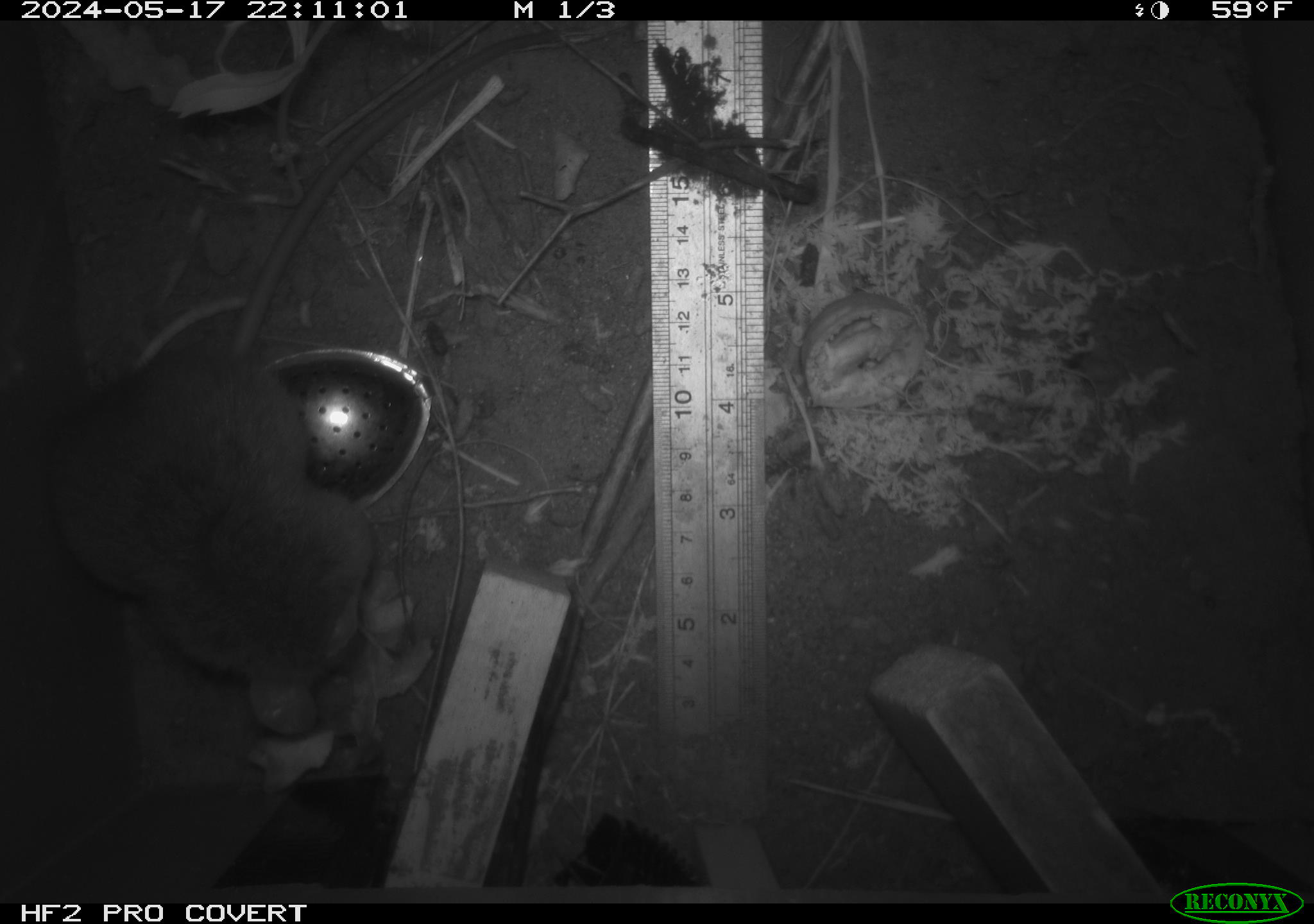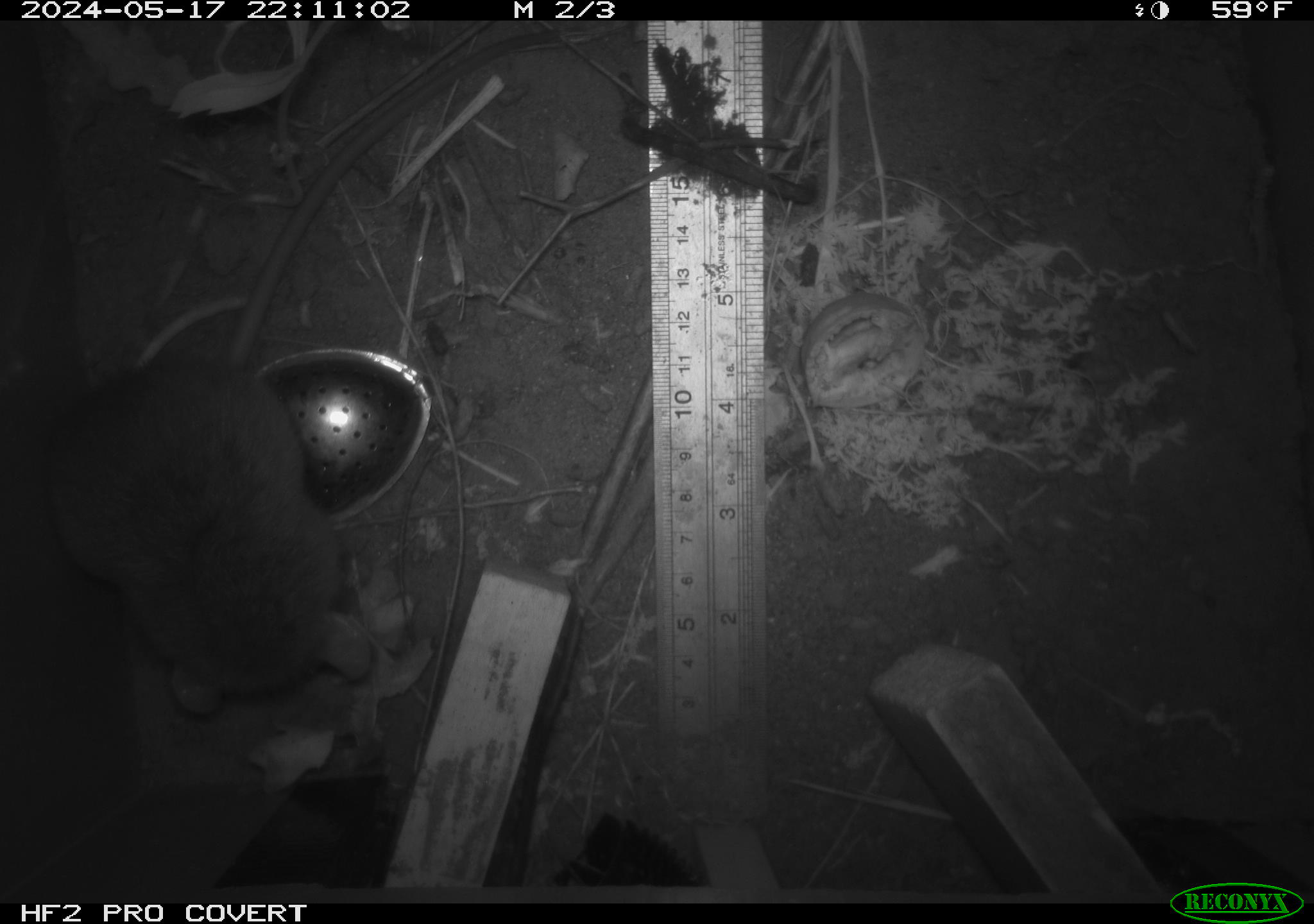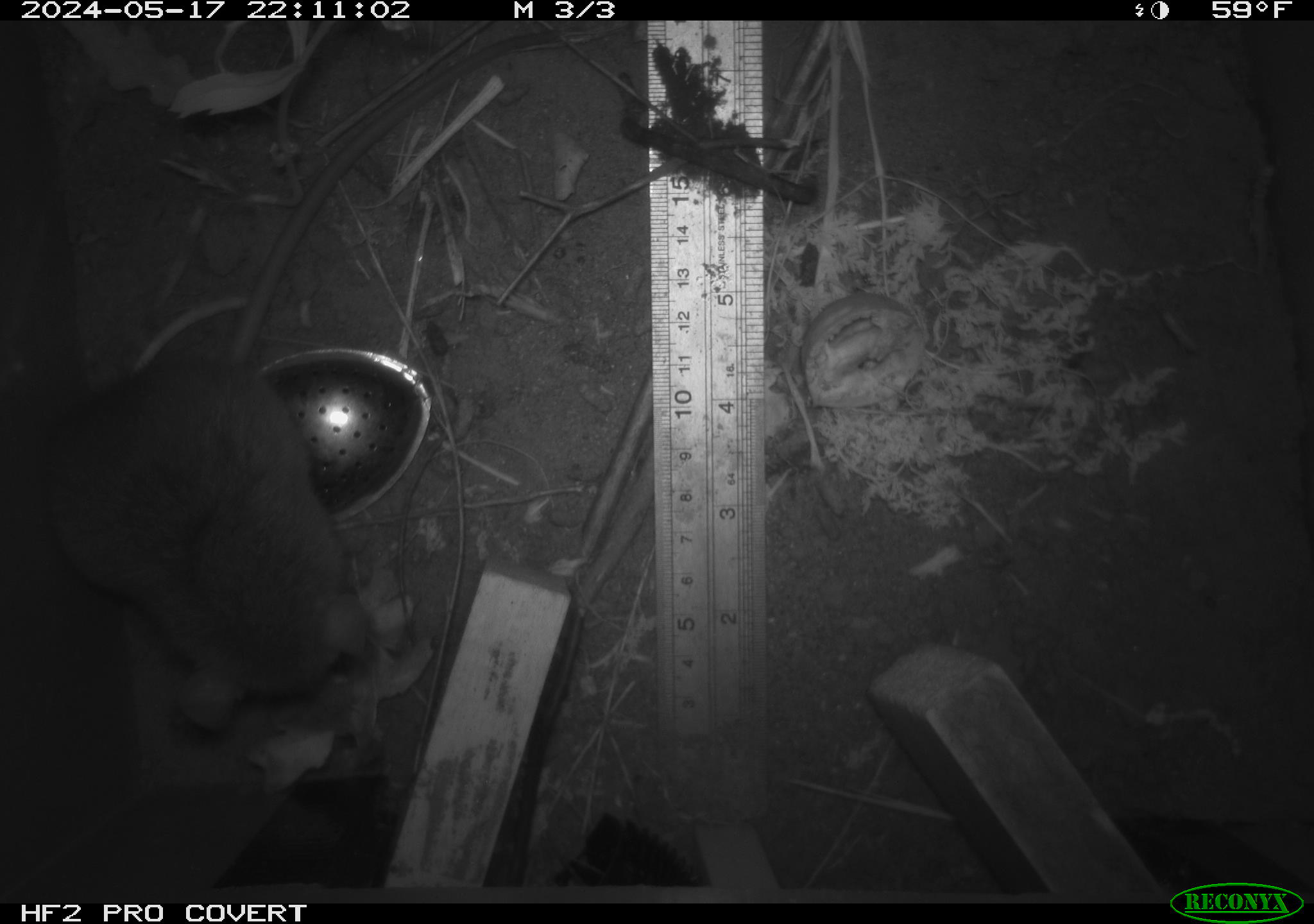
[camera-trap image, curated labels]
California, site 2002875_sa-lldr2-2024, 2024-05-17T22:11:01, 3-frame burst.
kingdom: Animalia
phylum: Chordata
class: Mammalia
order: Rodentia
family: Muridae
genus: Rattus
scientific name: Rattus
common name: rat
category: rattus species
Rattus species (rat) (Rattus).